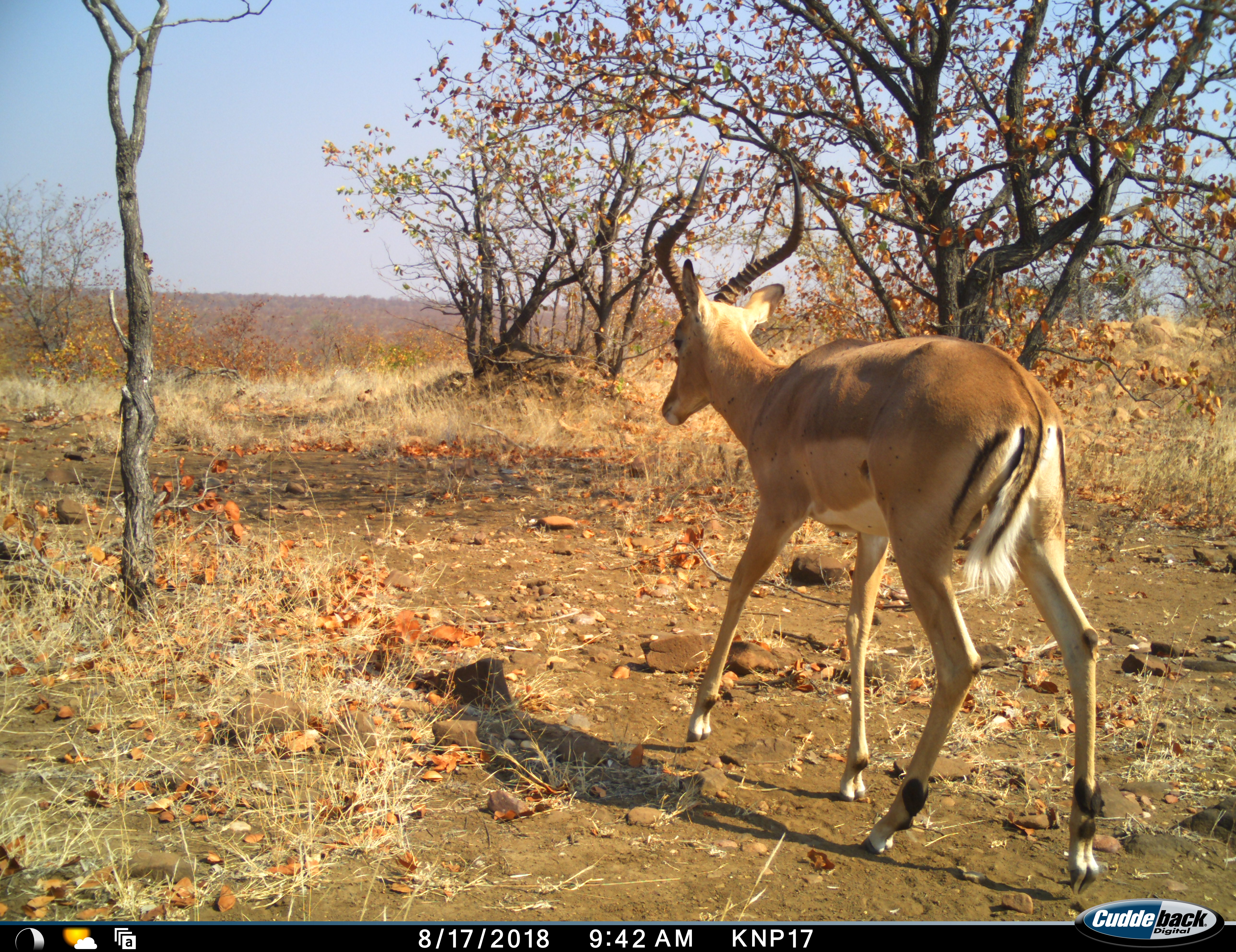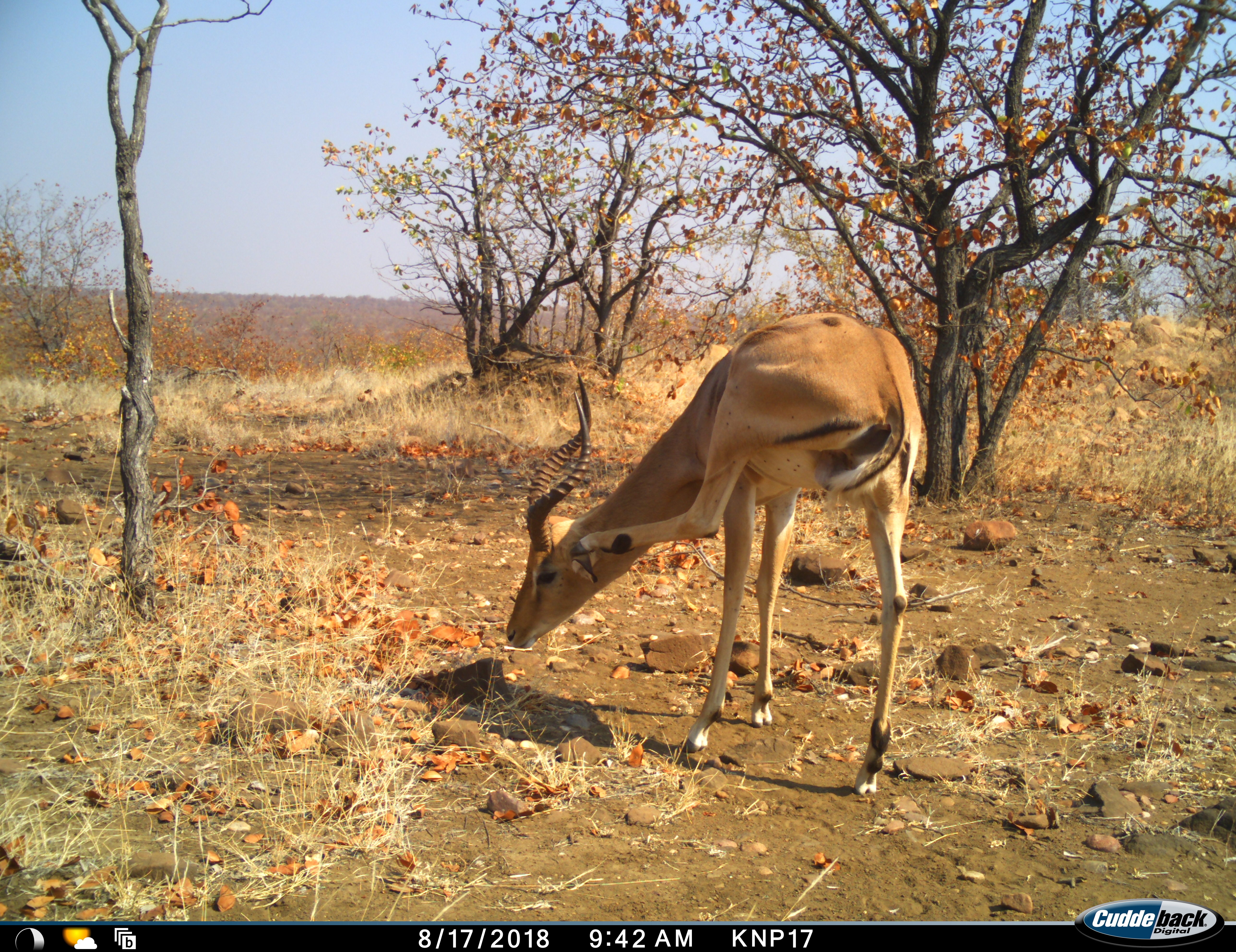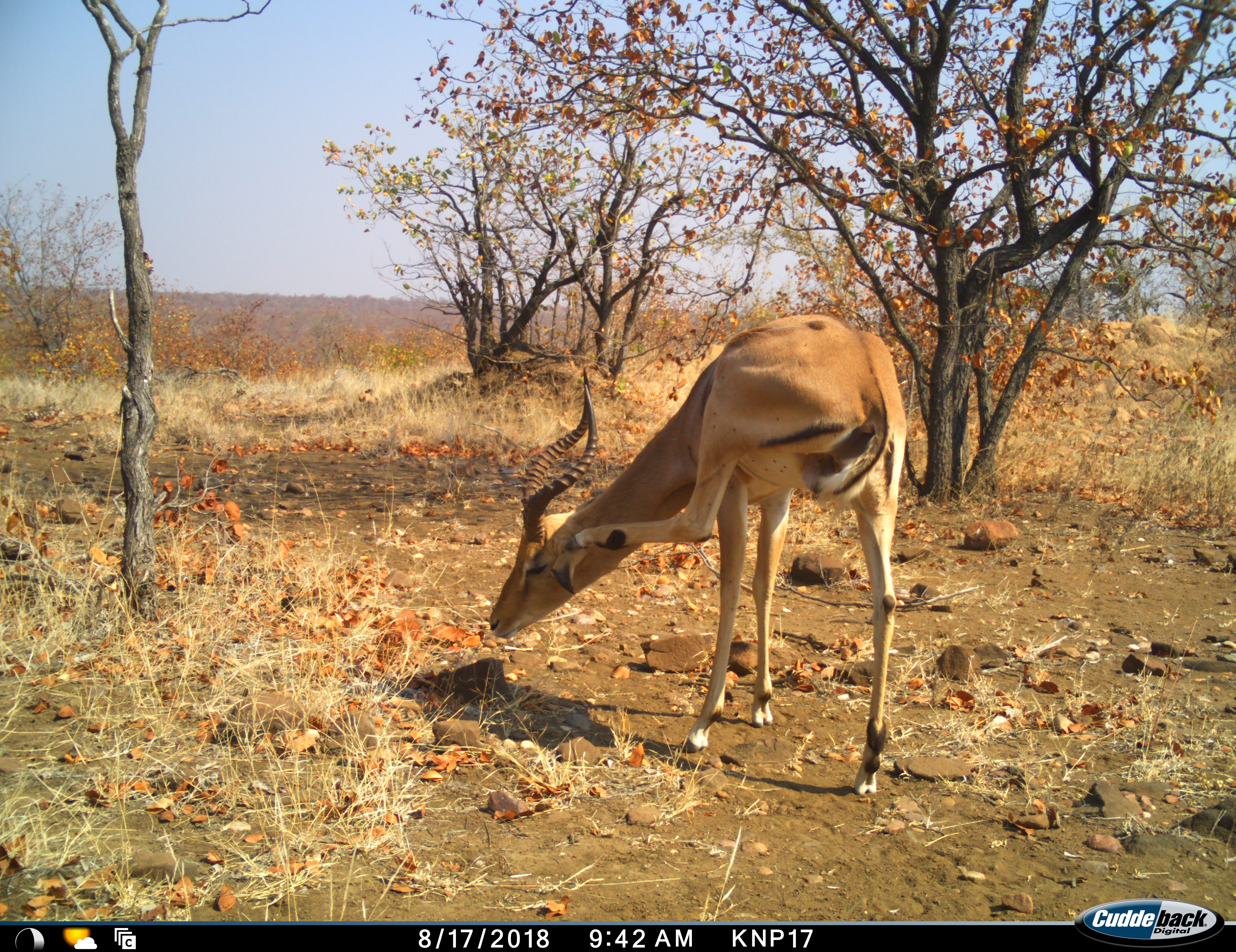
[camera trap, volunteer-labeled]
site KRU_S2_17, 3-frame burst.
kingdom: Animalia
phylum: Chordata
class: Mammalia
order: Artiodactyla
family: Bovidae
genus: Aepyceros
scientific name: Aepyceros melampus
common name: impala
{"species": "impala (Aepyceros melampus)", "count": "1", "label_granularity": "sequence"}